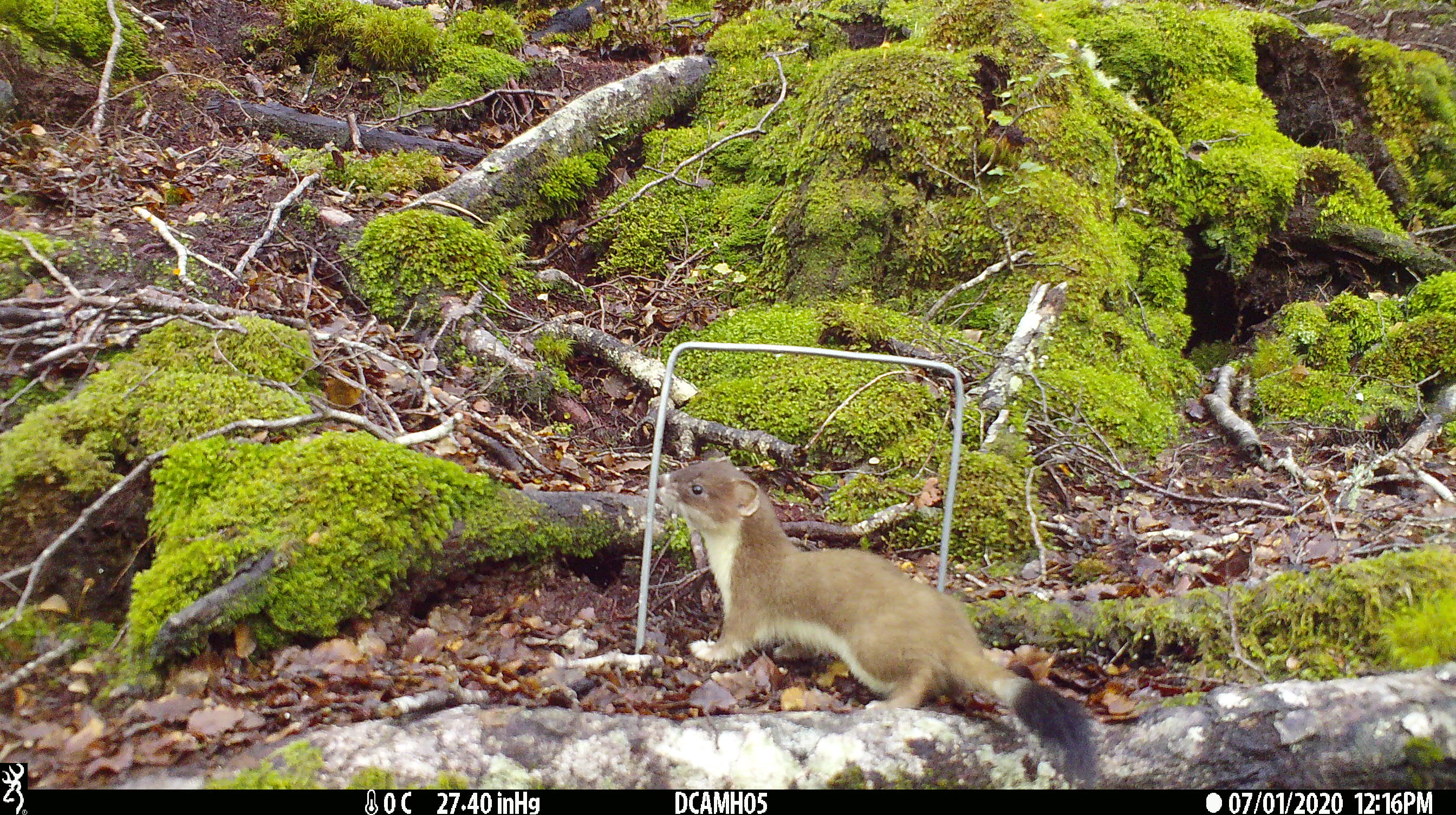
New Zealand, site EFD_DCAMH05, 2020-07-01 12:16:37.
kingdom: Animalia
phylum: Chordata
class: Mammalia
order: Carnivora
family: Mustelidae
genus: Mustela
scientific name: Mustela erminea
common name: stoat